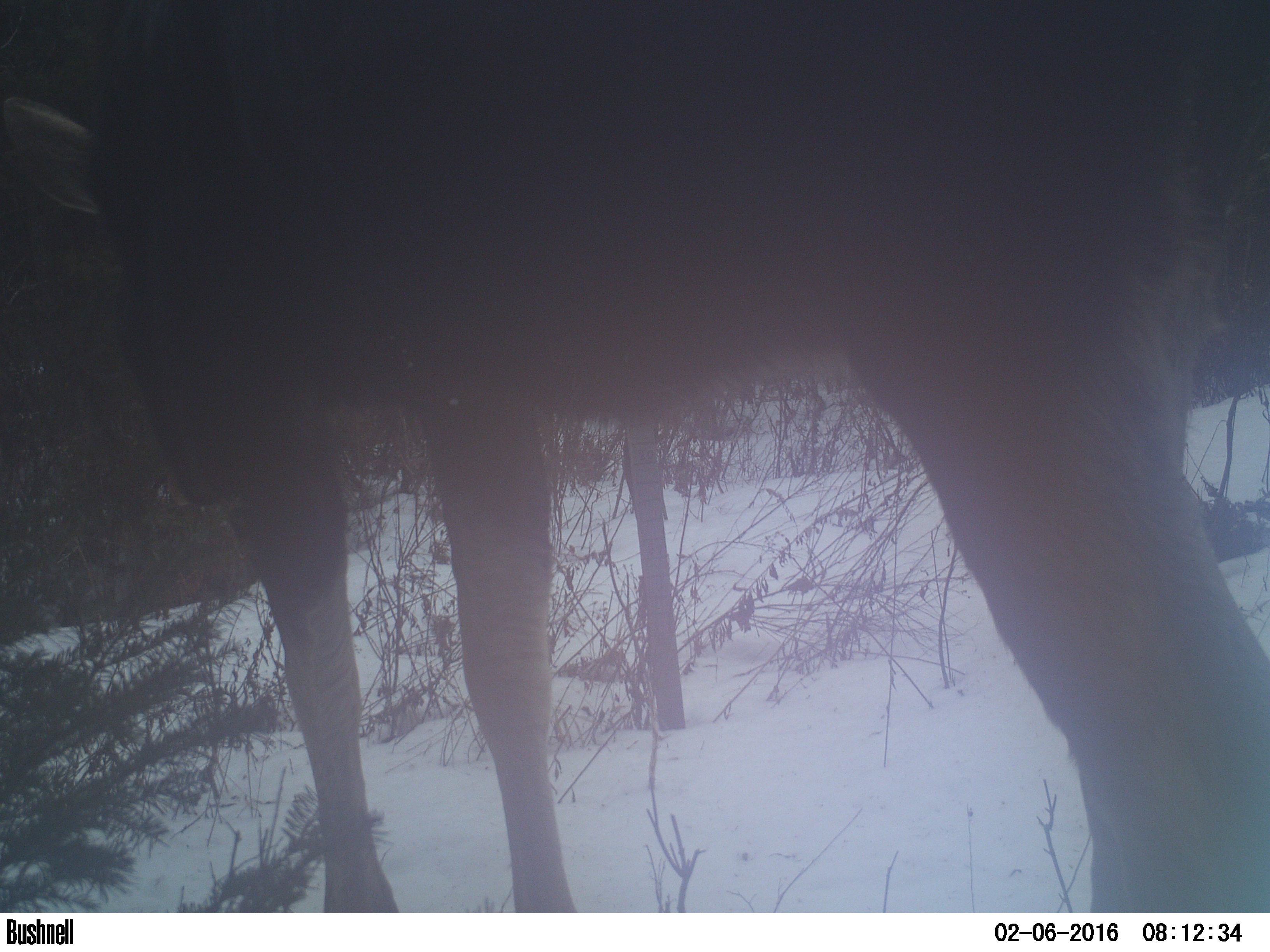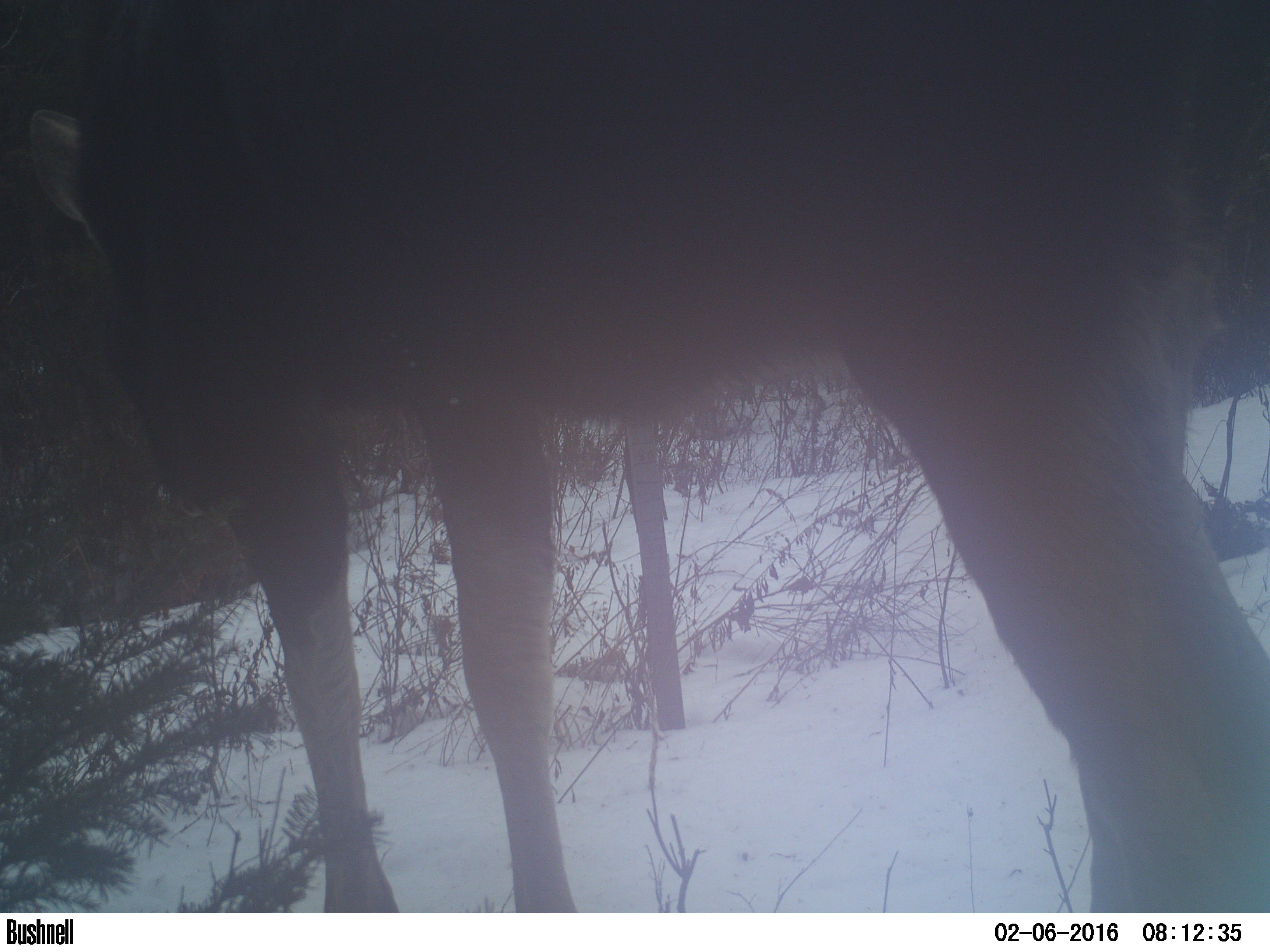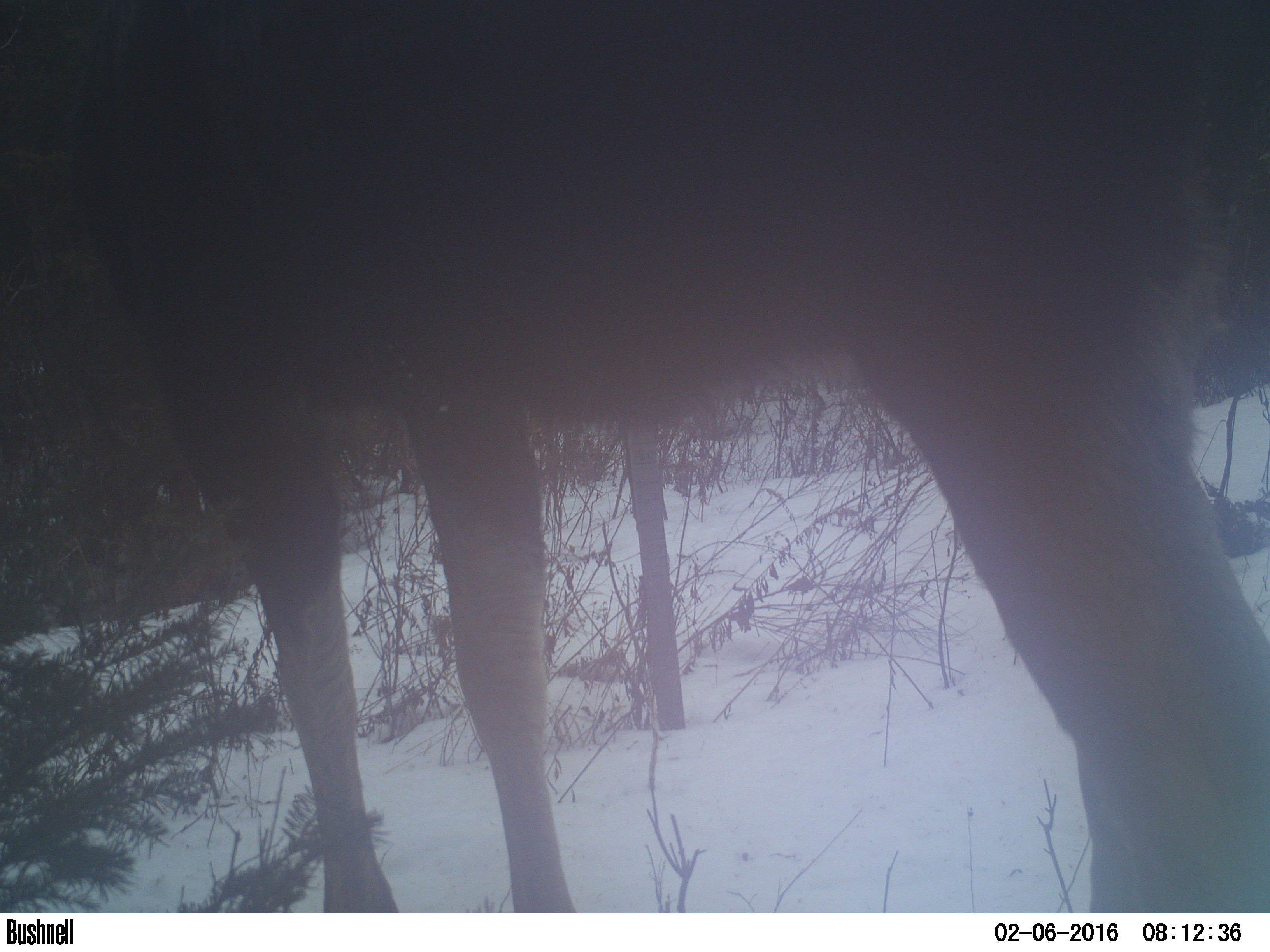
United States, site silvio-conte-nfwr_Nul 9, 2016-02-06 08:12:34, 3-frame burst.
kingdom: Animalia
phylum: Chordata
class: Mammalia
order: Artiodactyla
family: Cervidae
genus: Alces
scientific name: Alces alces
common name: moose